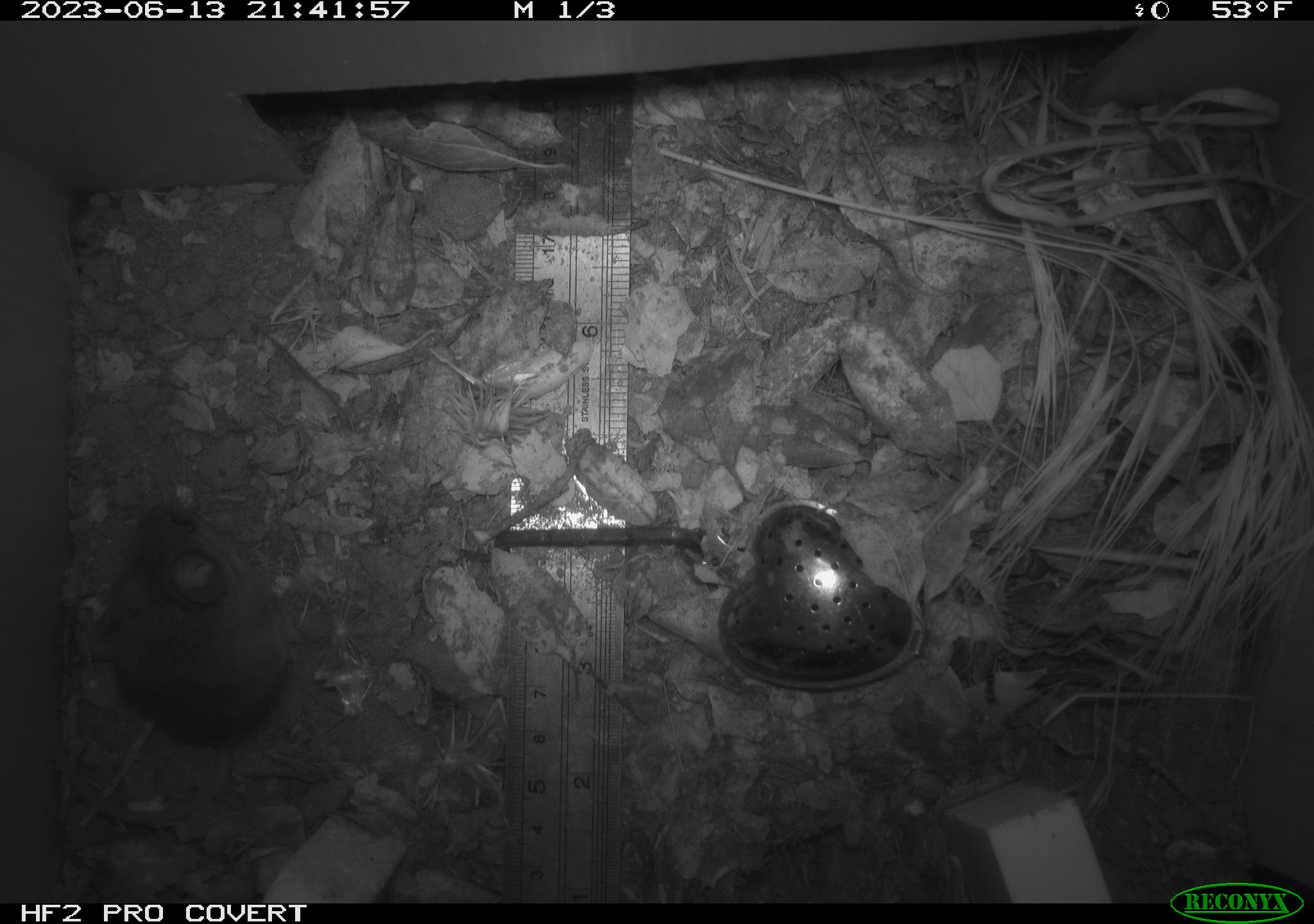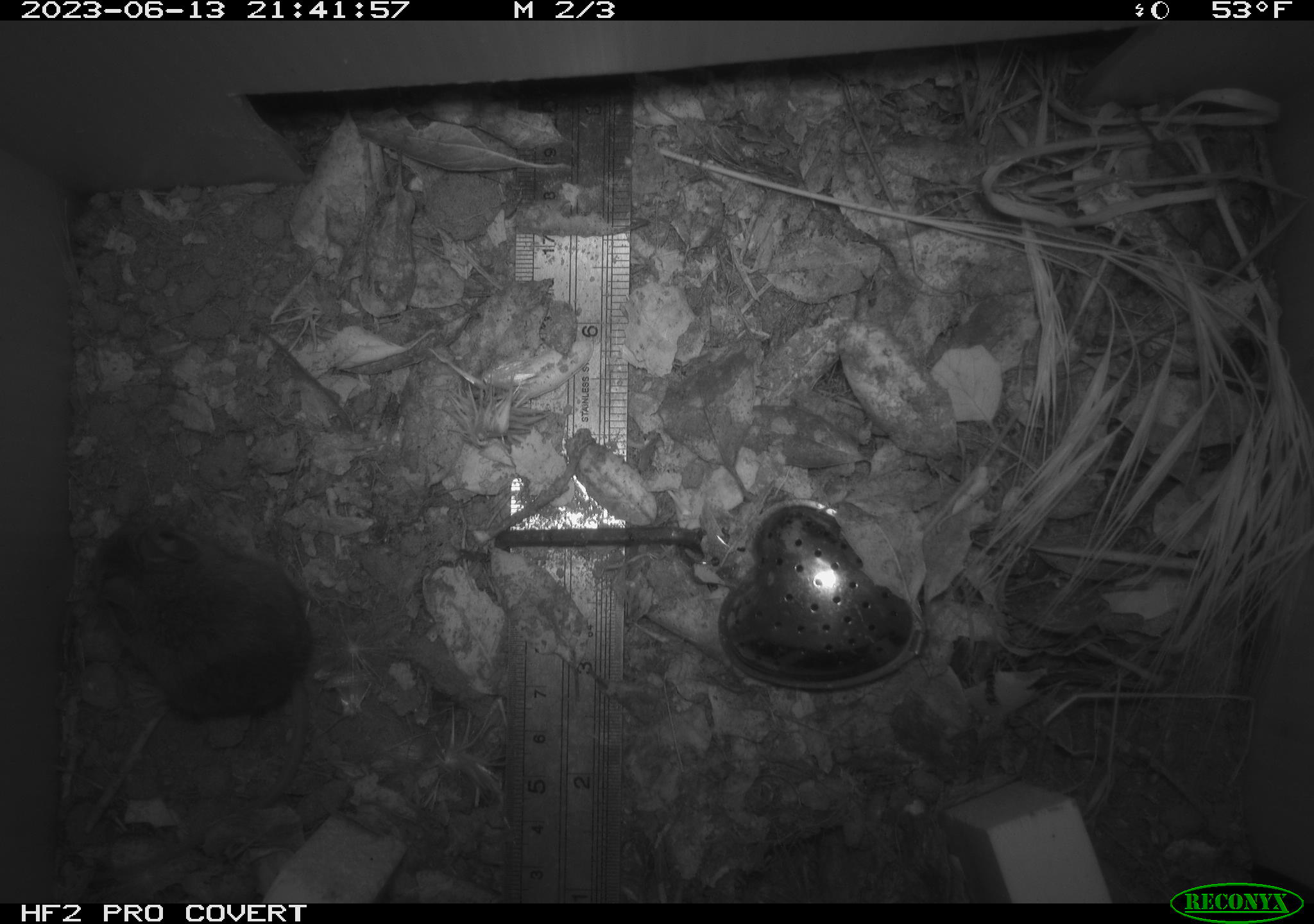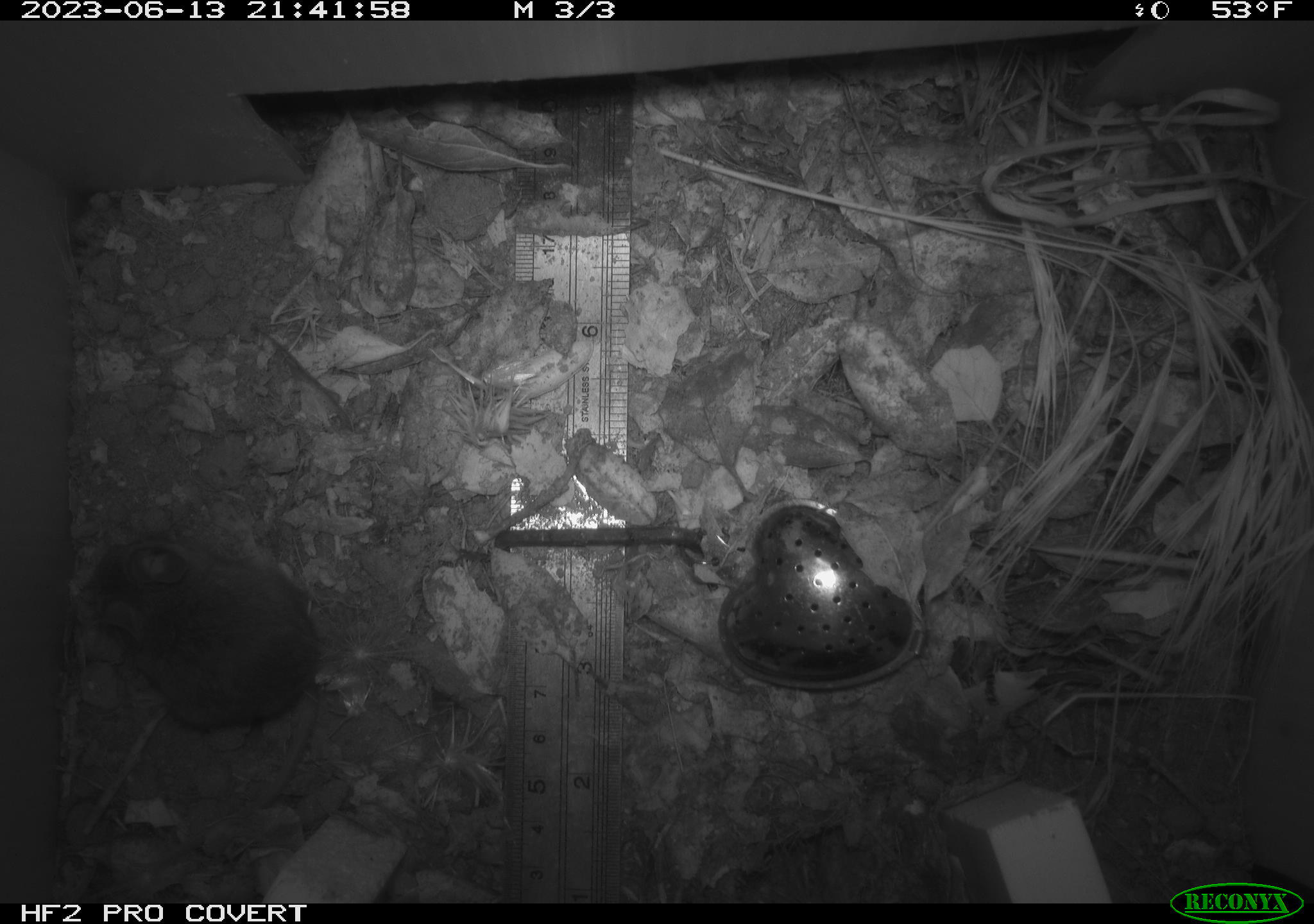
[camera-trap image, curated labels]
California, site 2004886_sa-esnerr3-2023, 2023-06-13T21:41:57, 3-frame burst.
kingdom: Animalia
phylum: Chordata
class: Mammalia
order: Rodentia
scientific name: Rodentia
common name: mouse species